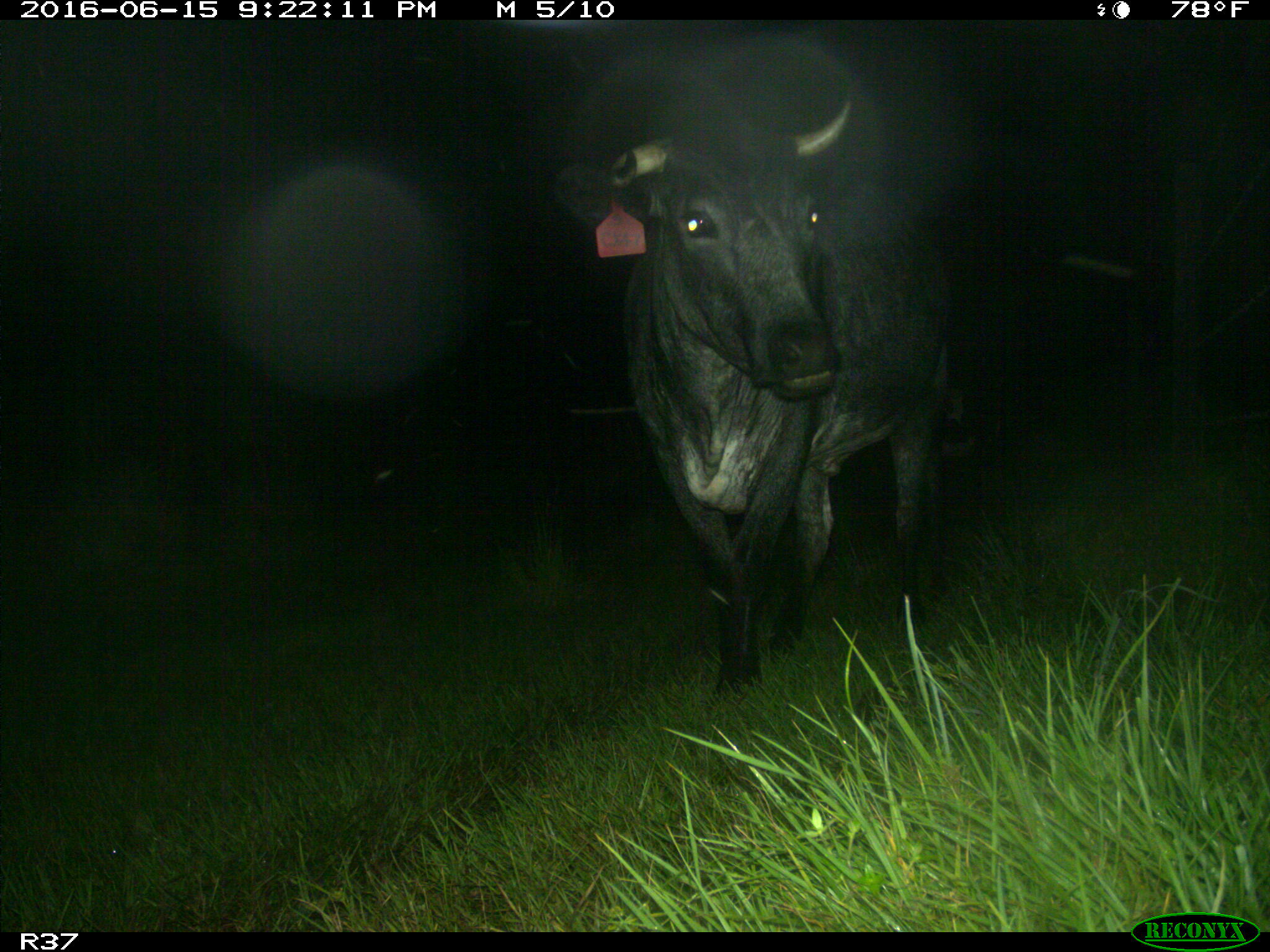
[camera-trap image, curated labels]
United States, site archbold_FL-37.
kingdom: Animalia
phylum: Chordata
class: Mammalia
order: Artiodactyla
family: Bovidae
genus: Bos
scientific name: Bos taurus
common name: domestic cow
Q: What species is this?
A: Bos taurus (domestic cow).